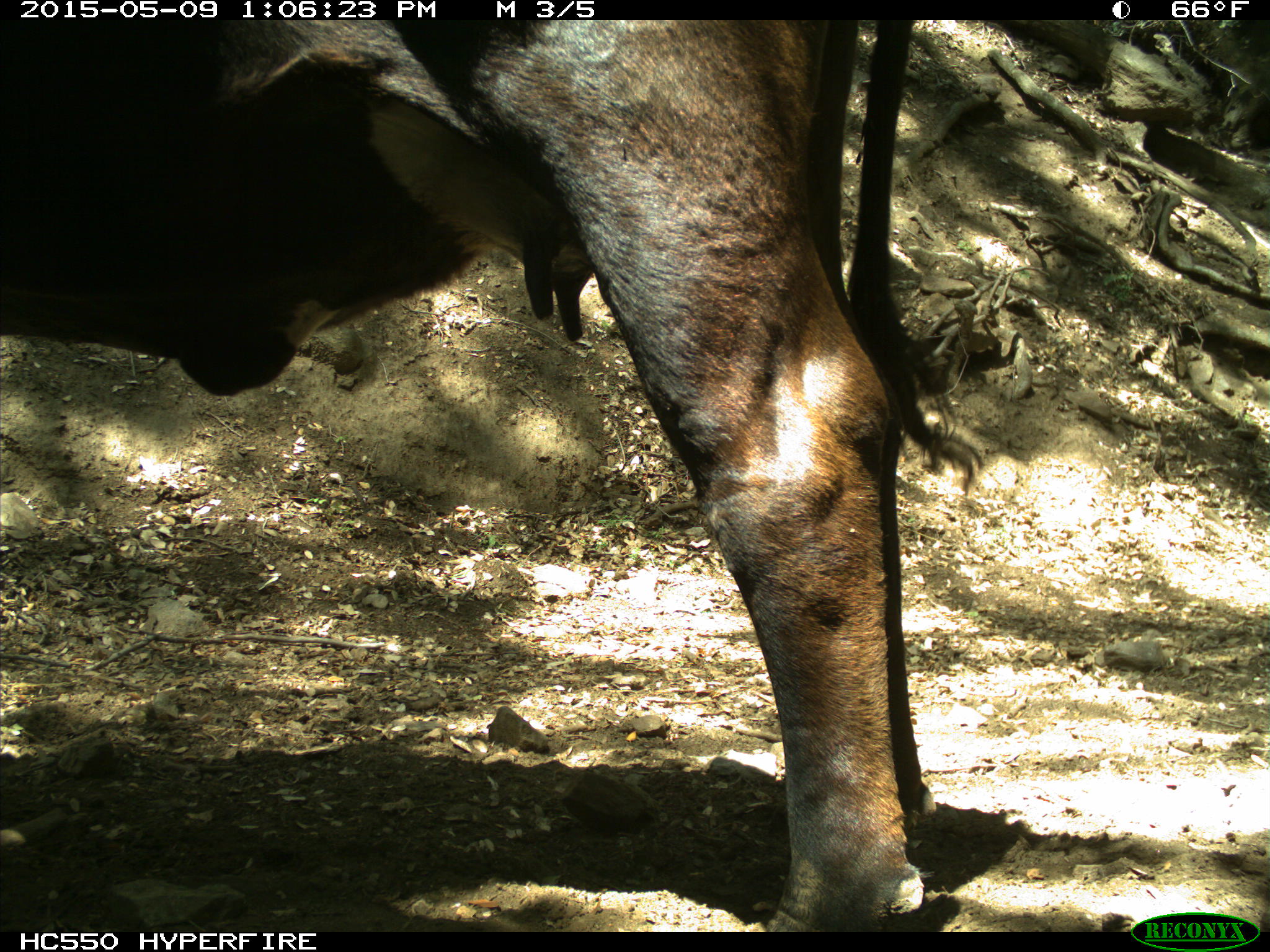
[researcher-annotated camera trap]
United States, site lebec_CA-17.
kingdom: Animalia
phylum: Chordata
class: Mammalia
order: Artiodactyla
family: Bovidae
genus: Bos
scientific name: Bos taurus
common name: domestic cow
Bos taurus (domestic cow).